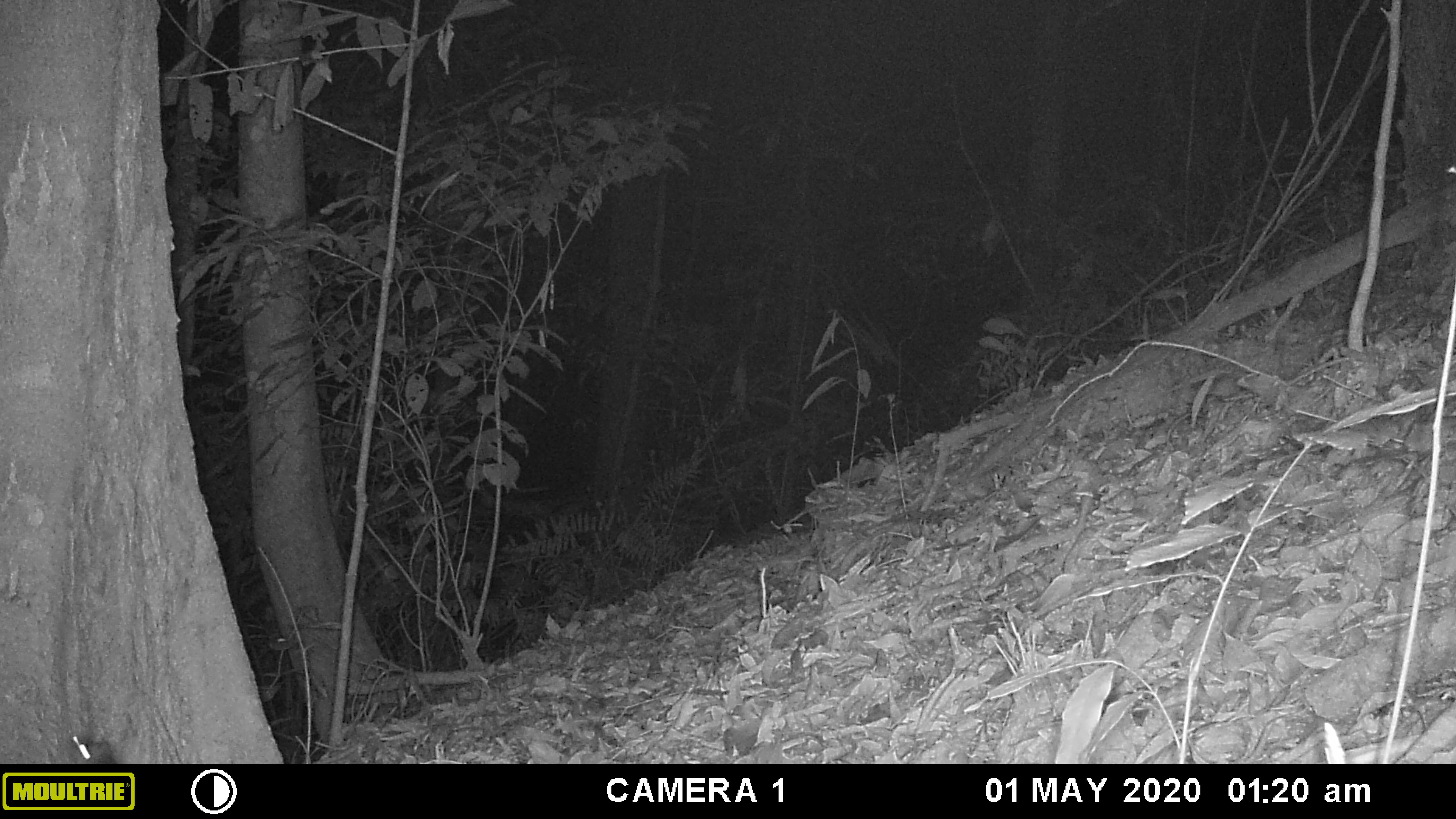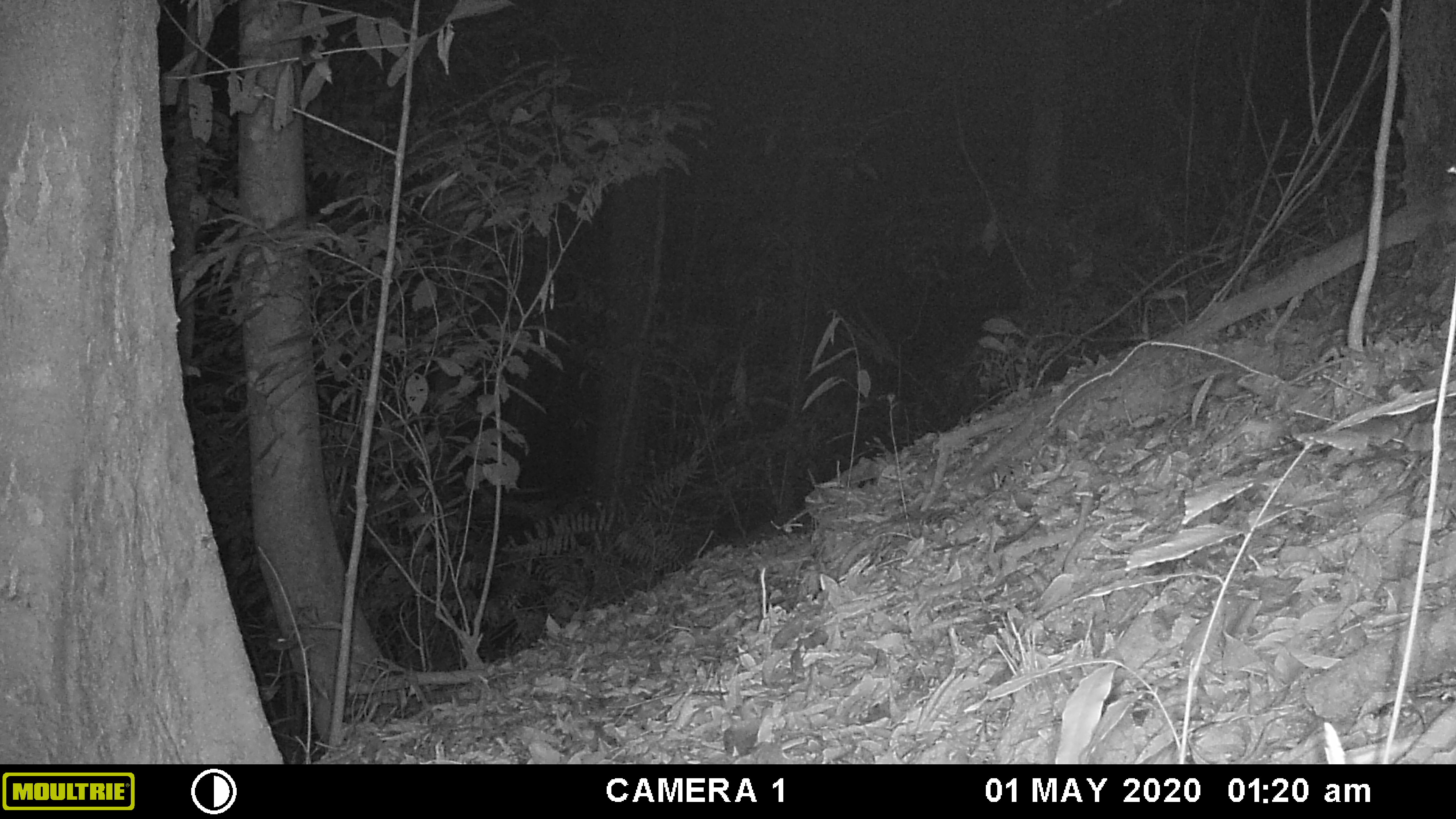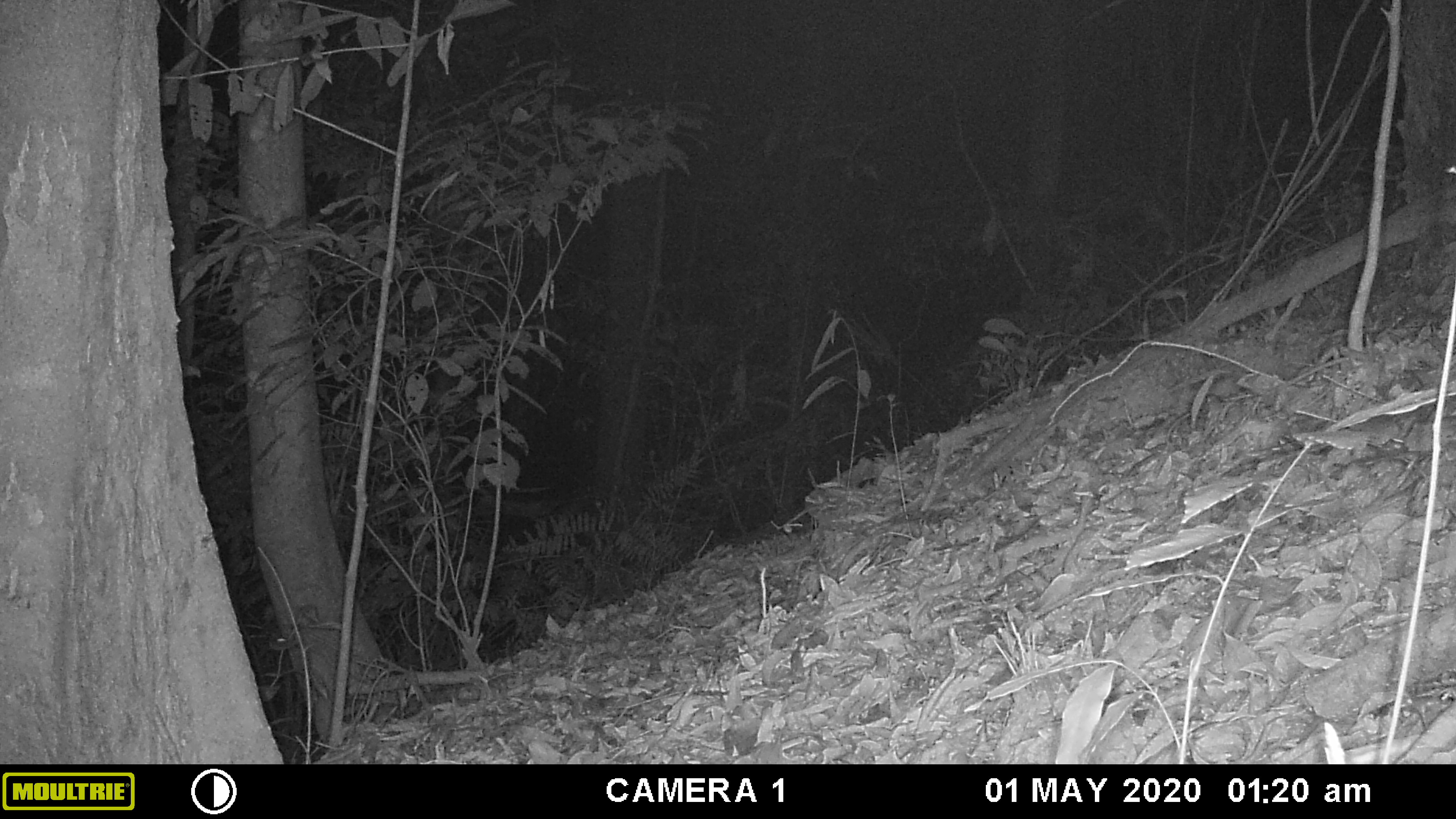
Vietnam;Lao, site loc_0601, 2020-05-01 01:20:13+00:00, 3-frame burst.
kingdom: Animalia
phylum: Chordata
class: Mammalia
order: Rodentia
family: Muridae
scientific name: Muridae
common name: old-world mice and rats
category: unidentified murid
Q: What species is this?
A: Unidentified murid (old-world mice and rats) (Muridae).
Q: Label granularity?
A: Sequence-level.